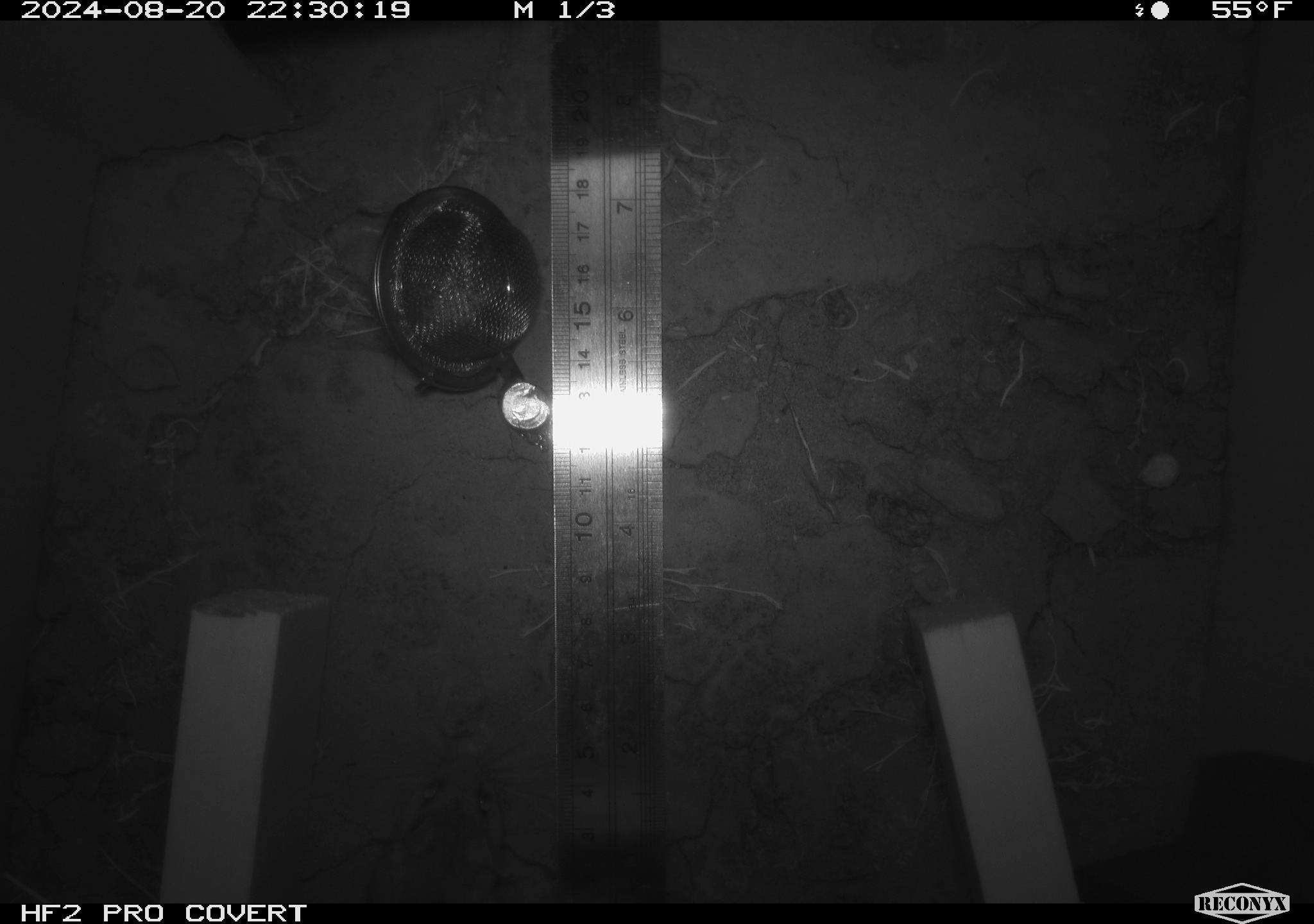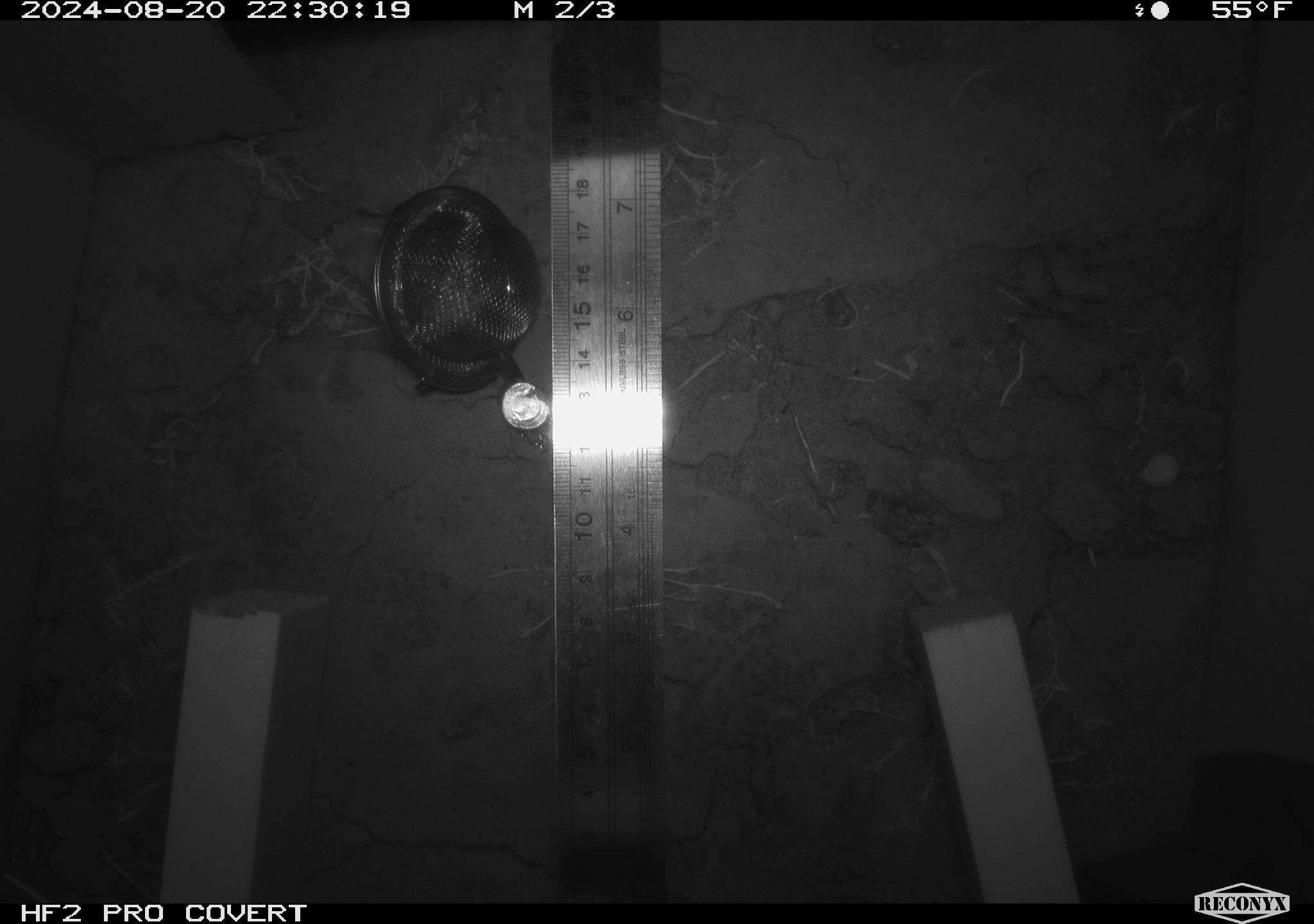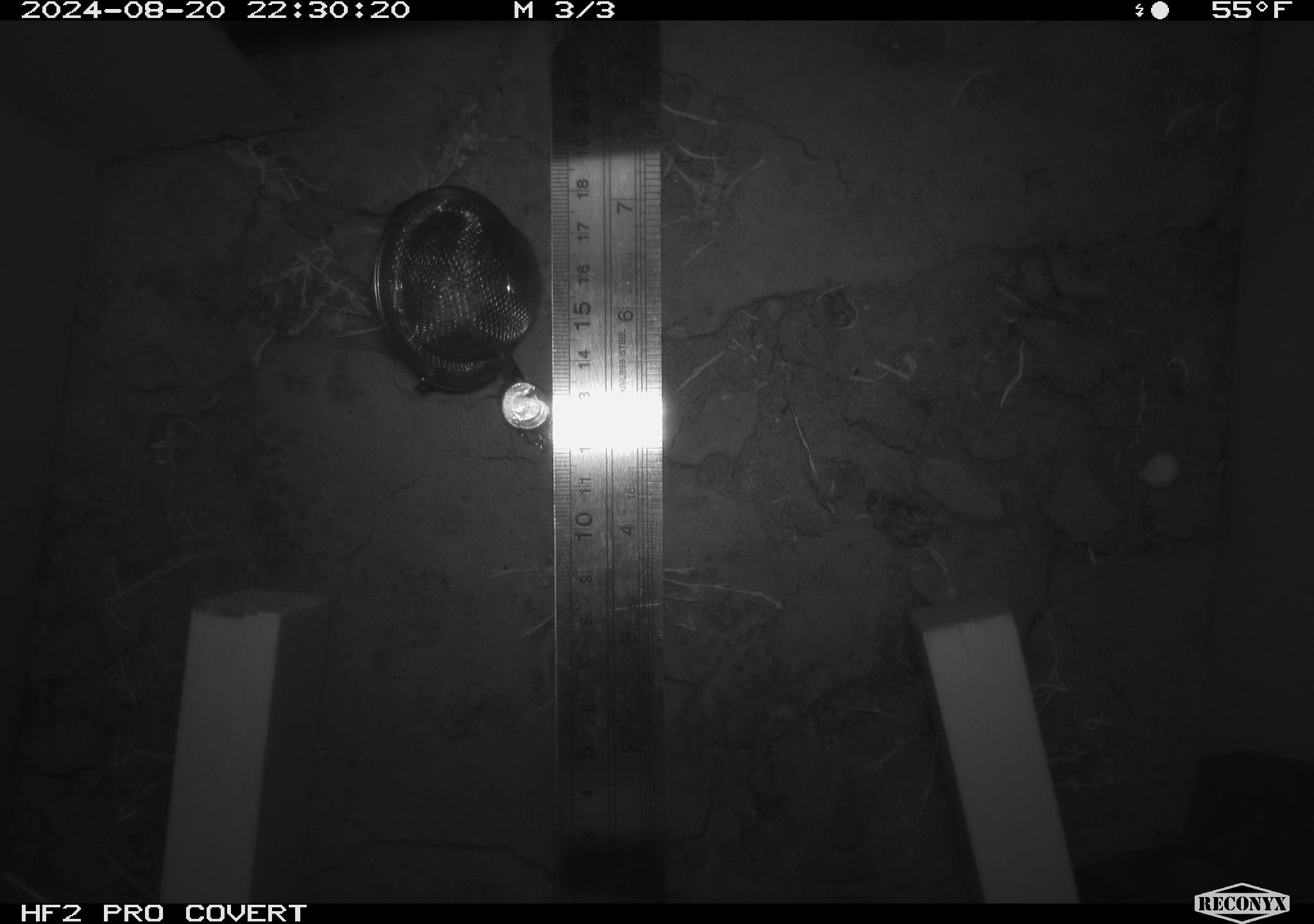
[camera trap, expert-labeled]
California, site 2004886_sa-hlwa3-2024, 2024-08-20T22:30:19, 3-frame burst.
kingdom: Animalia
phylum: Chordata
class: Mammalia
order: Rodentia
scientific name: Rodentia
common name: mouse species